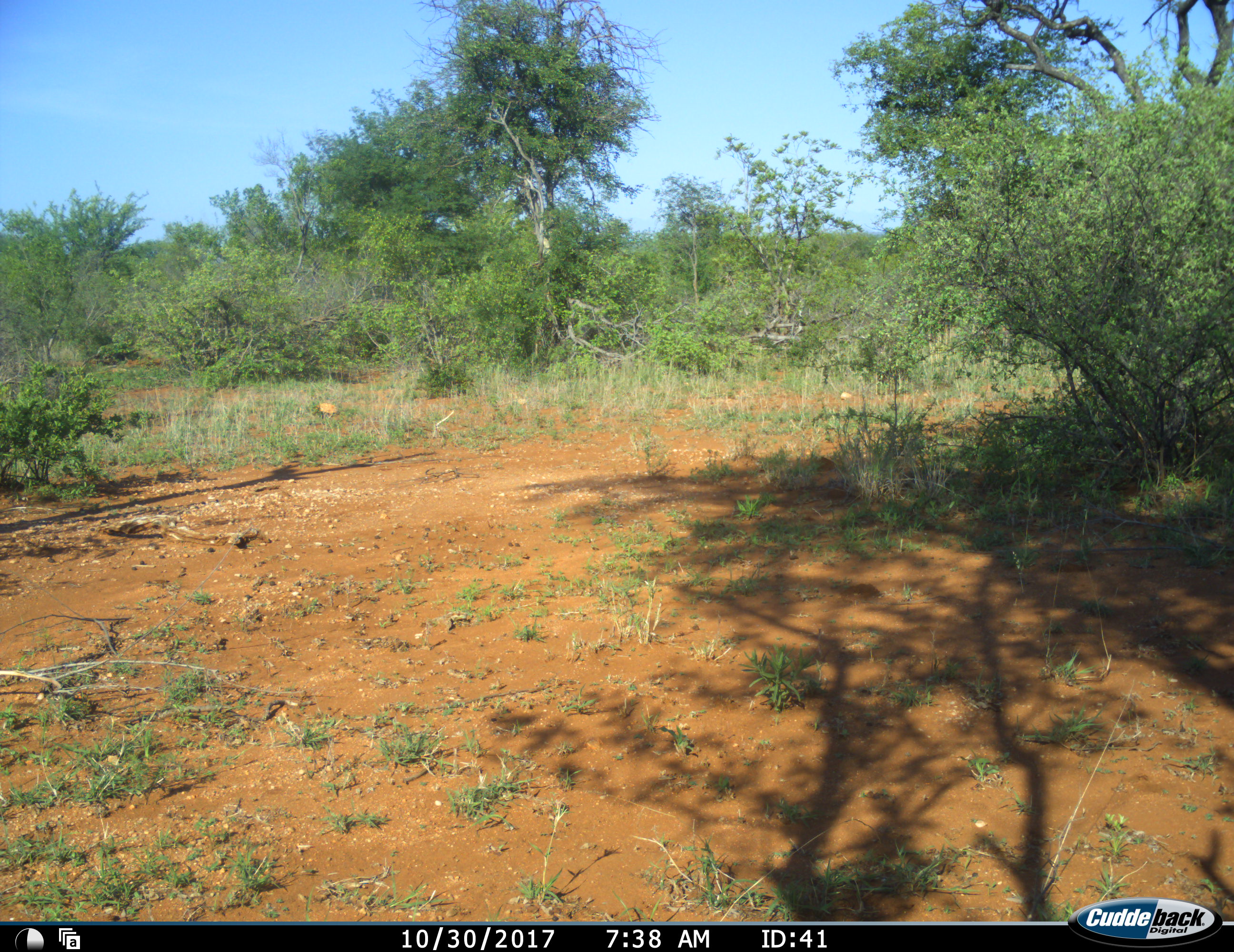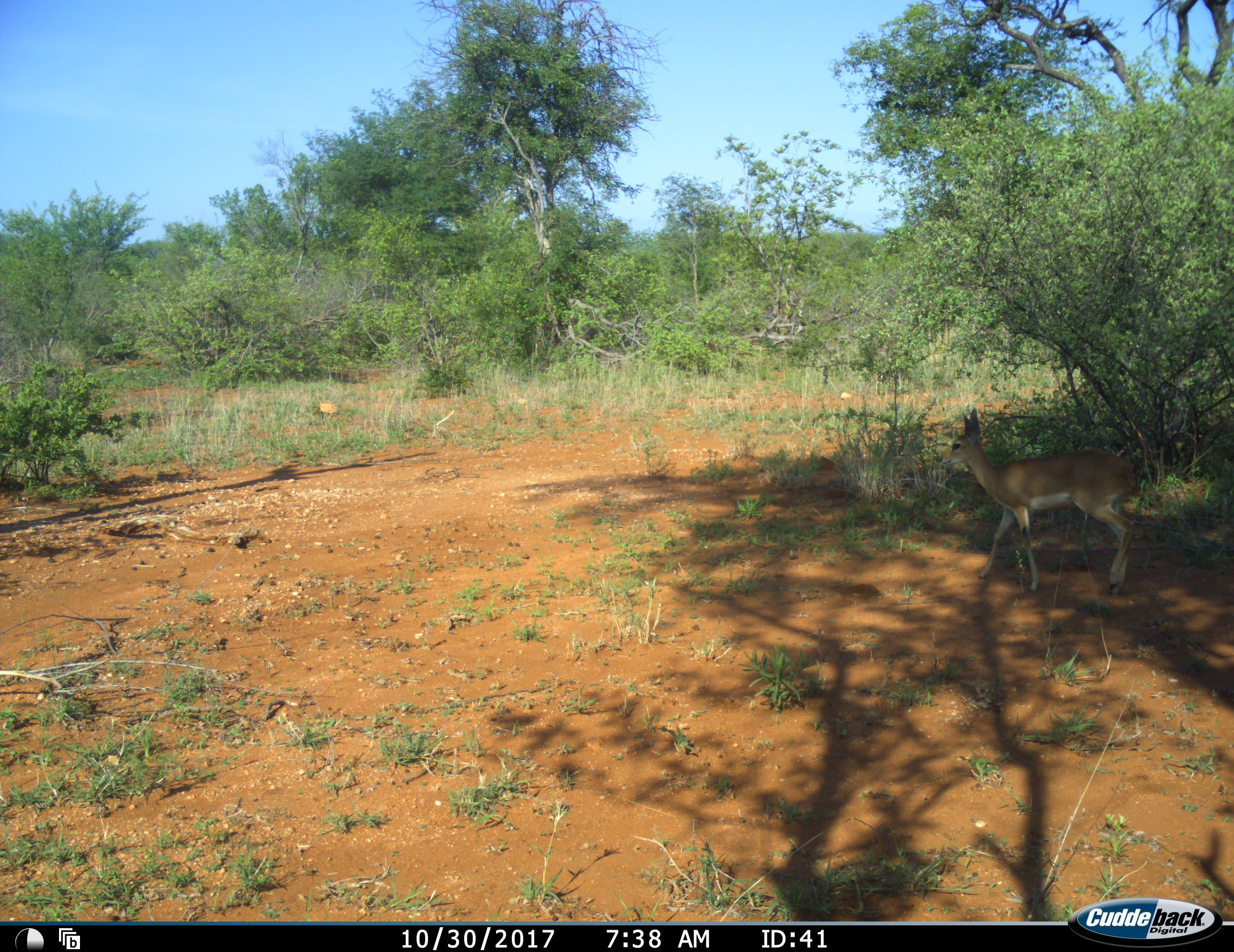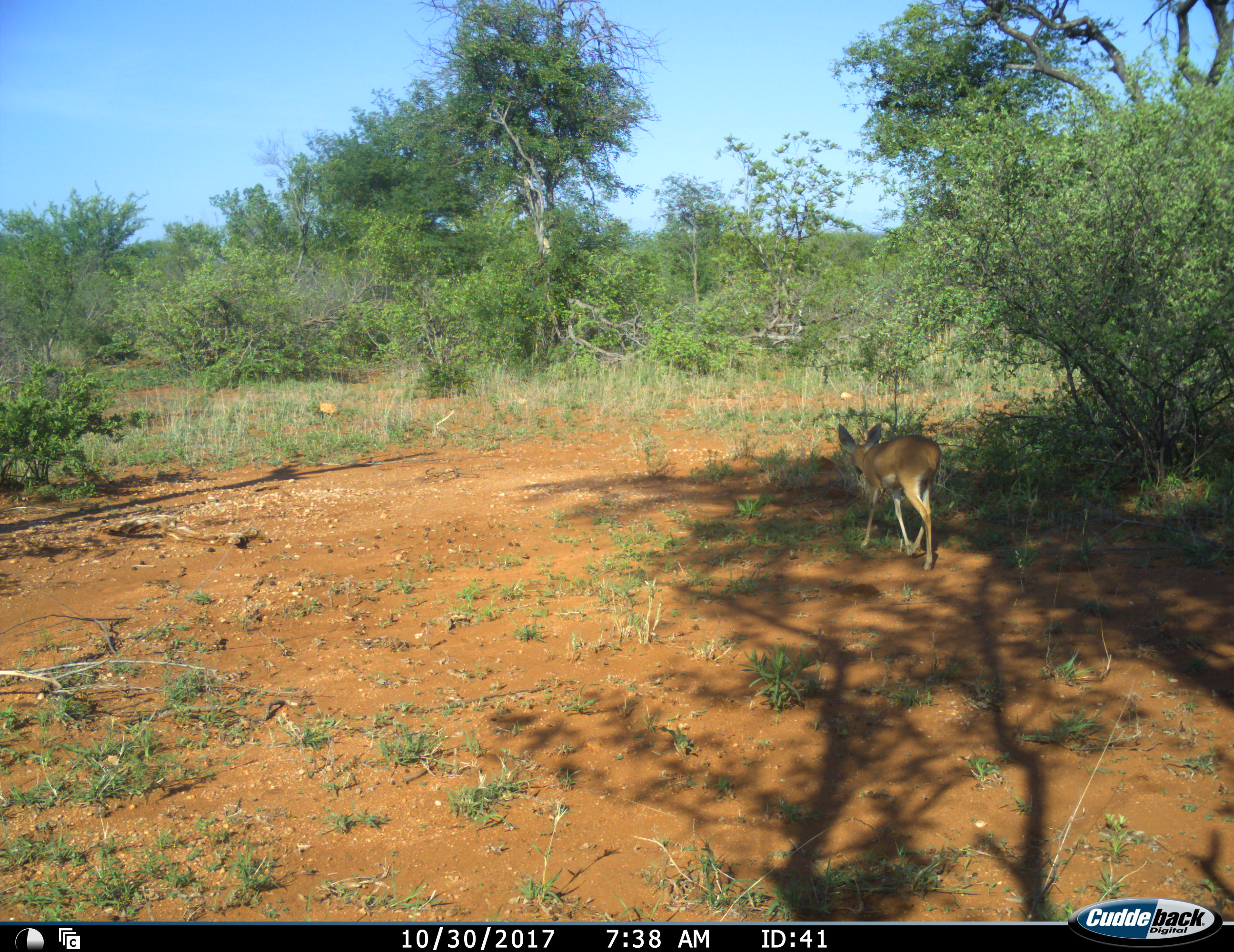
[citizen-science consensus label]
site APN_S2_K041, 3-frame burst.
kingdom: Animalia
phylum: Chordata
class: Mammalia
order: Artiodactyla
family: Bovidae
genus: Raphicerus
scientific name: Raphicerus campestris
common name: steenbok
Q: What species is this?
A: Steenbok (Raphicerus campestris).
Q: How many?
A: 1.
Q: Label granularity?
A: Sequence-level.